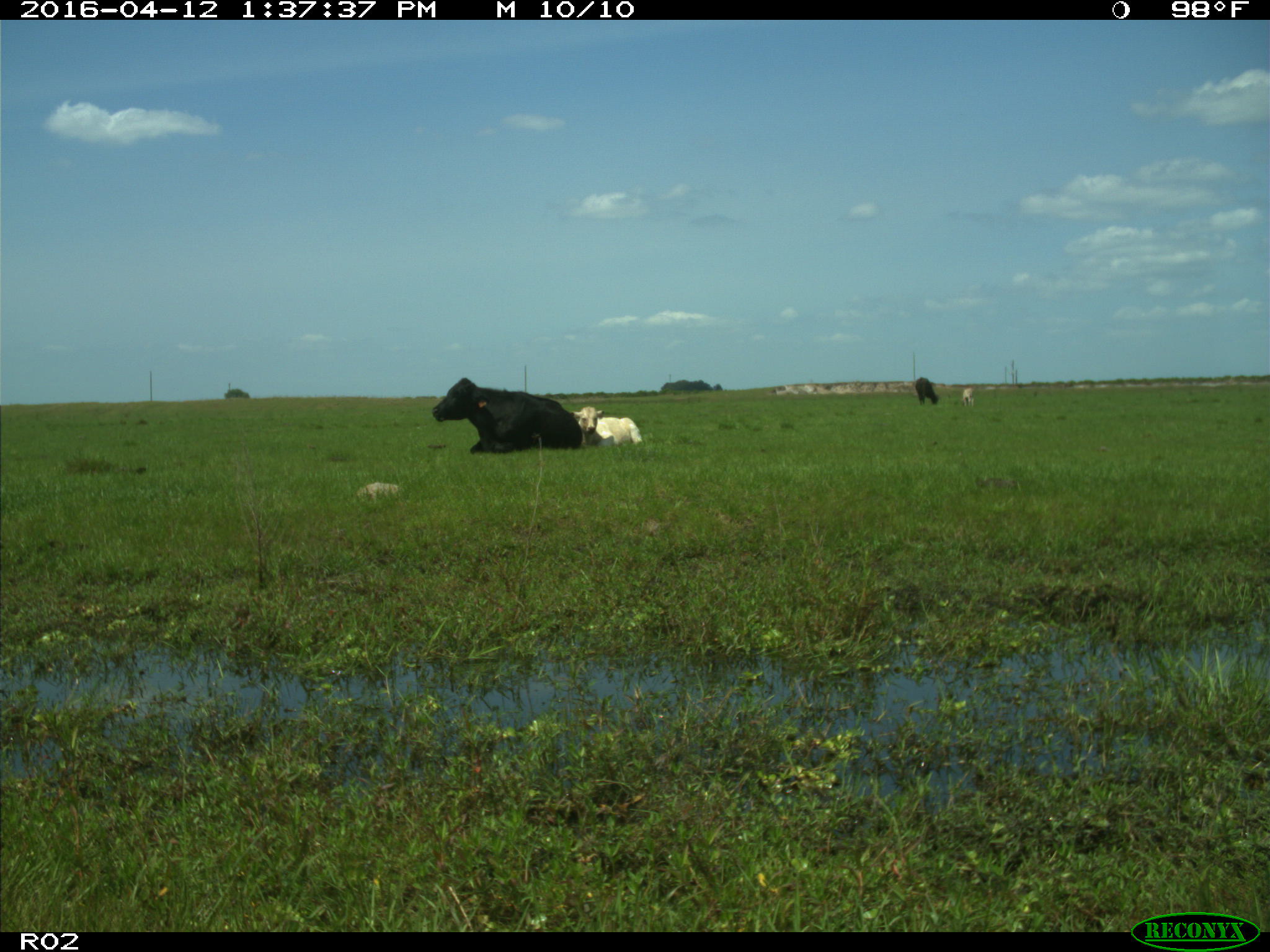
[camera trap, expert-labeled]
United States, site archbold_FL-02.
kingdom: Animalia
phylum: Chordata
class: Mammalia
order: Artiodactyla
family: Bovidae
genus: Bos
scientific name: Bos taurus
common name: domestic cow